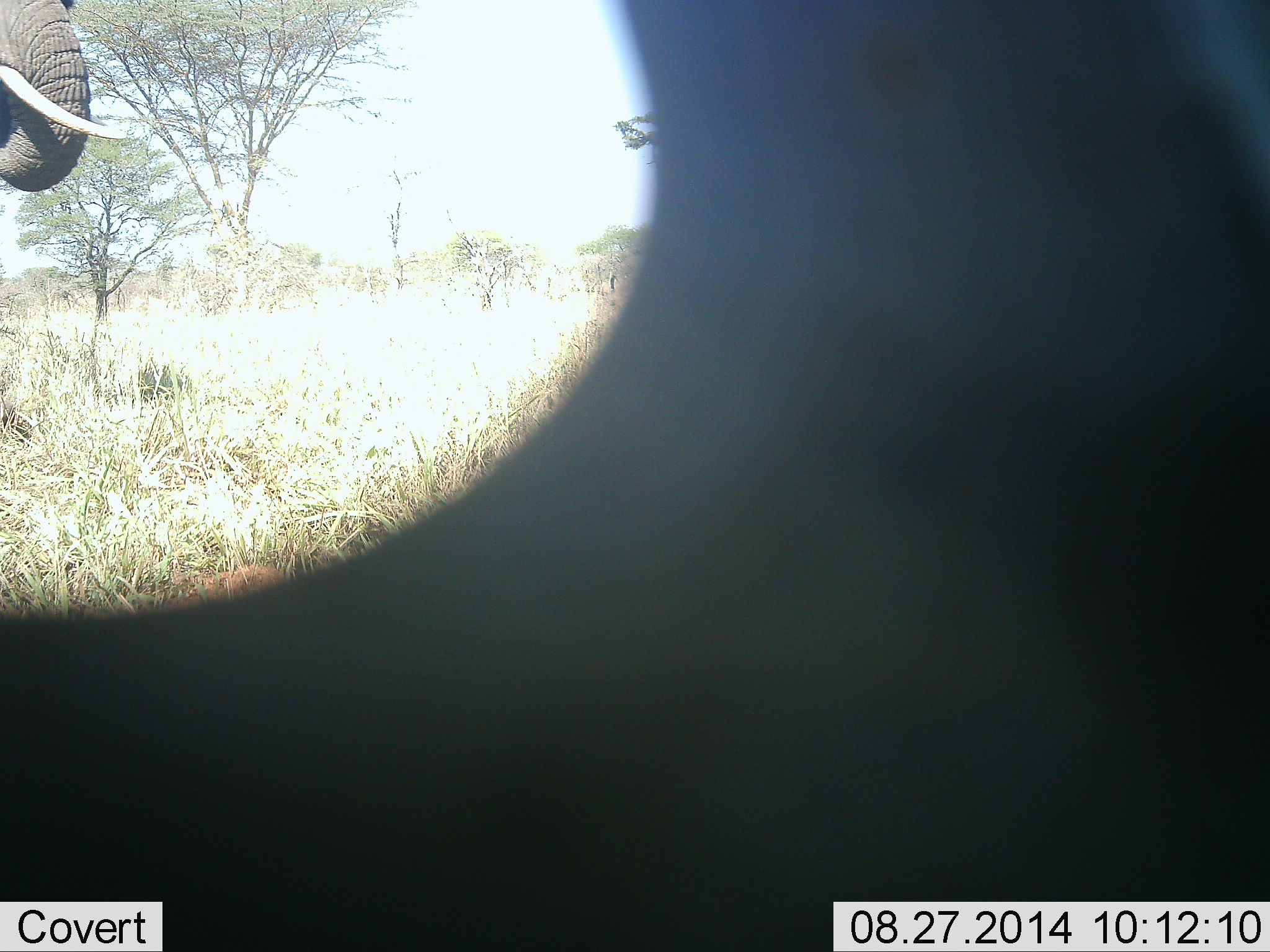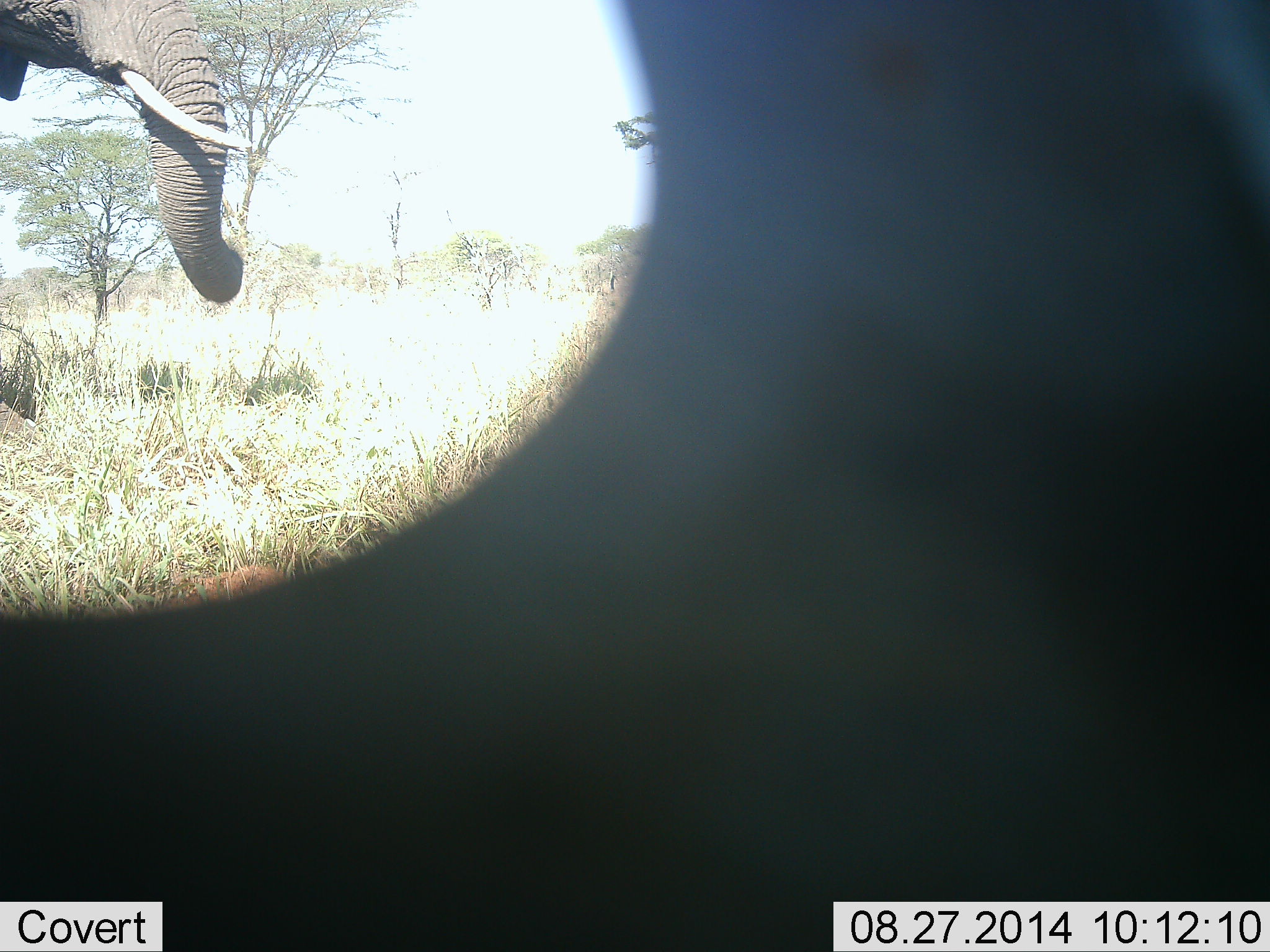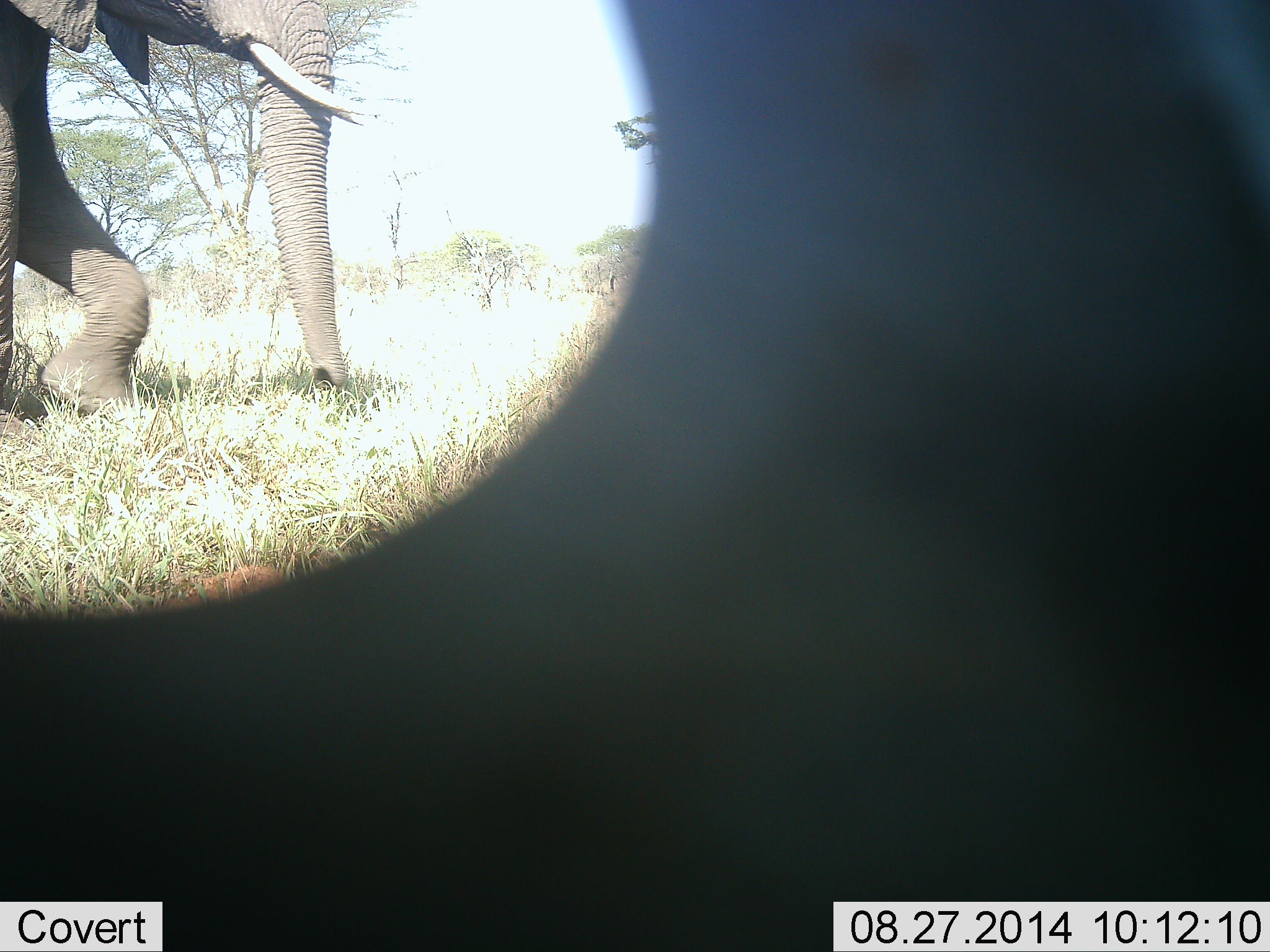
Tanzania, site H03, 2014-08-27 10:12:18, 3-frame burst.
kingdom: Animalia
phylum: Chordata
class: Mammalia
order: Proboscidea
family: Elephantidae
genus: Loxodonta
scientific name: Loxodonta africana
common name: african bush elephant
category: elephant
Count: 1.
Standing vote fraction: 10%.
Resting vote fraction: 0%.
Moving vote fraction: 90%.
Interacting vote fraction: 0%.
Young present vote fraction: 0%.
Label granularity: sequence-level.